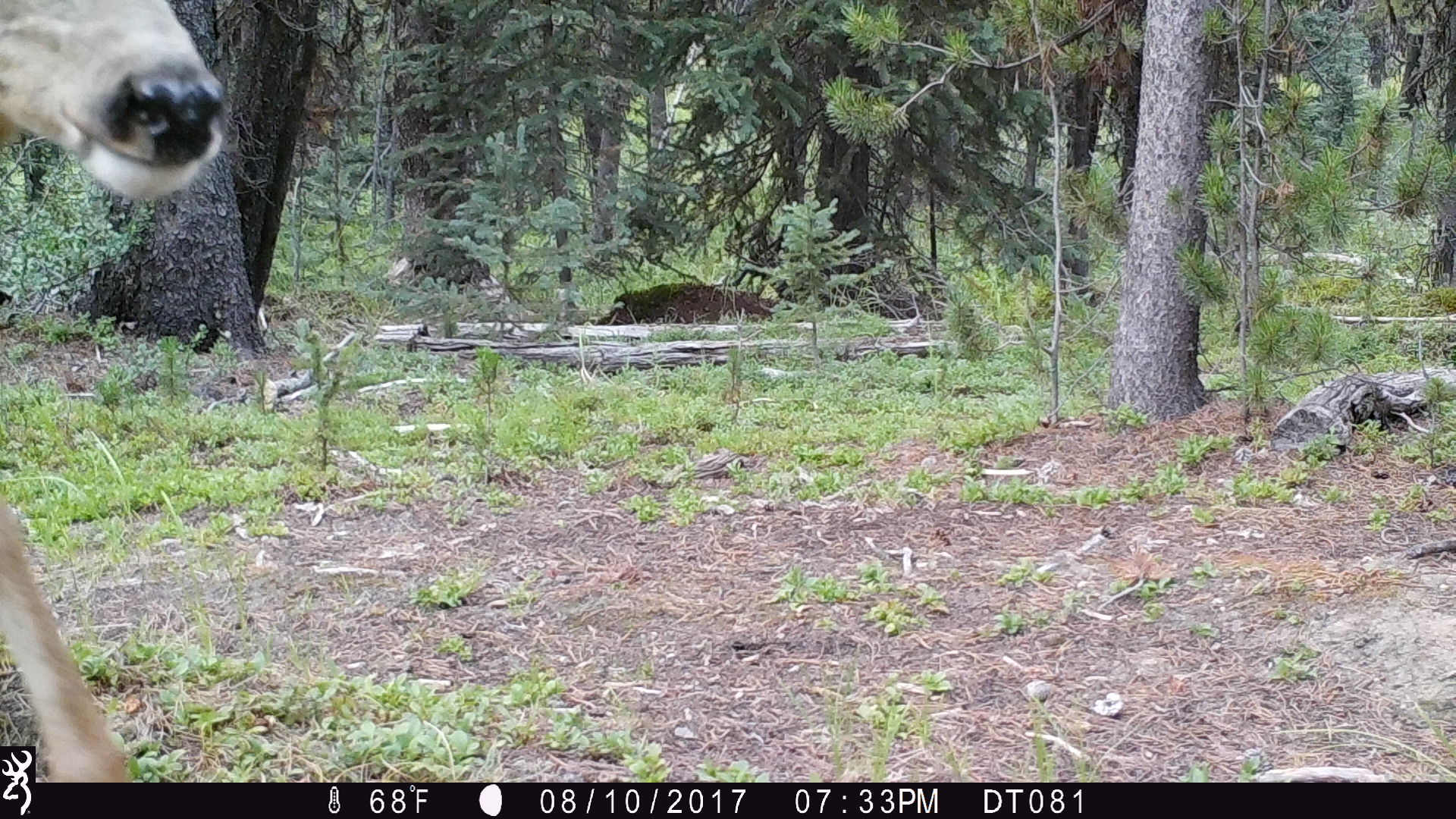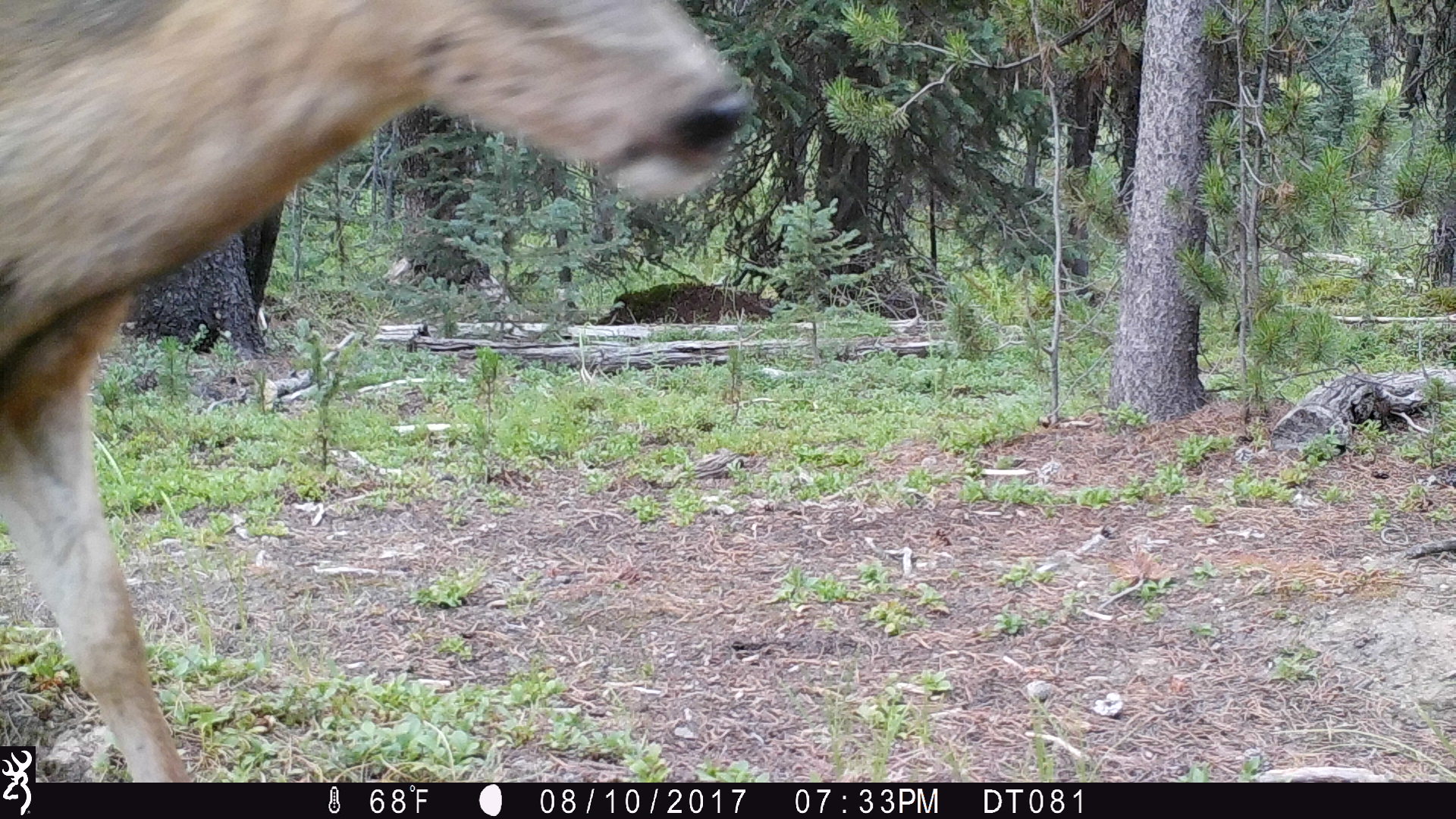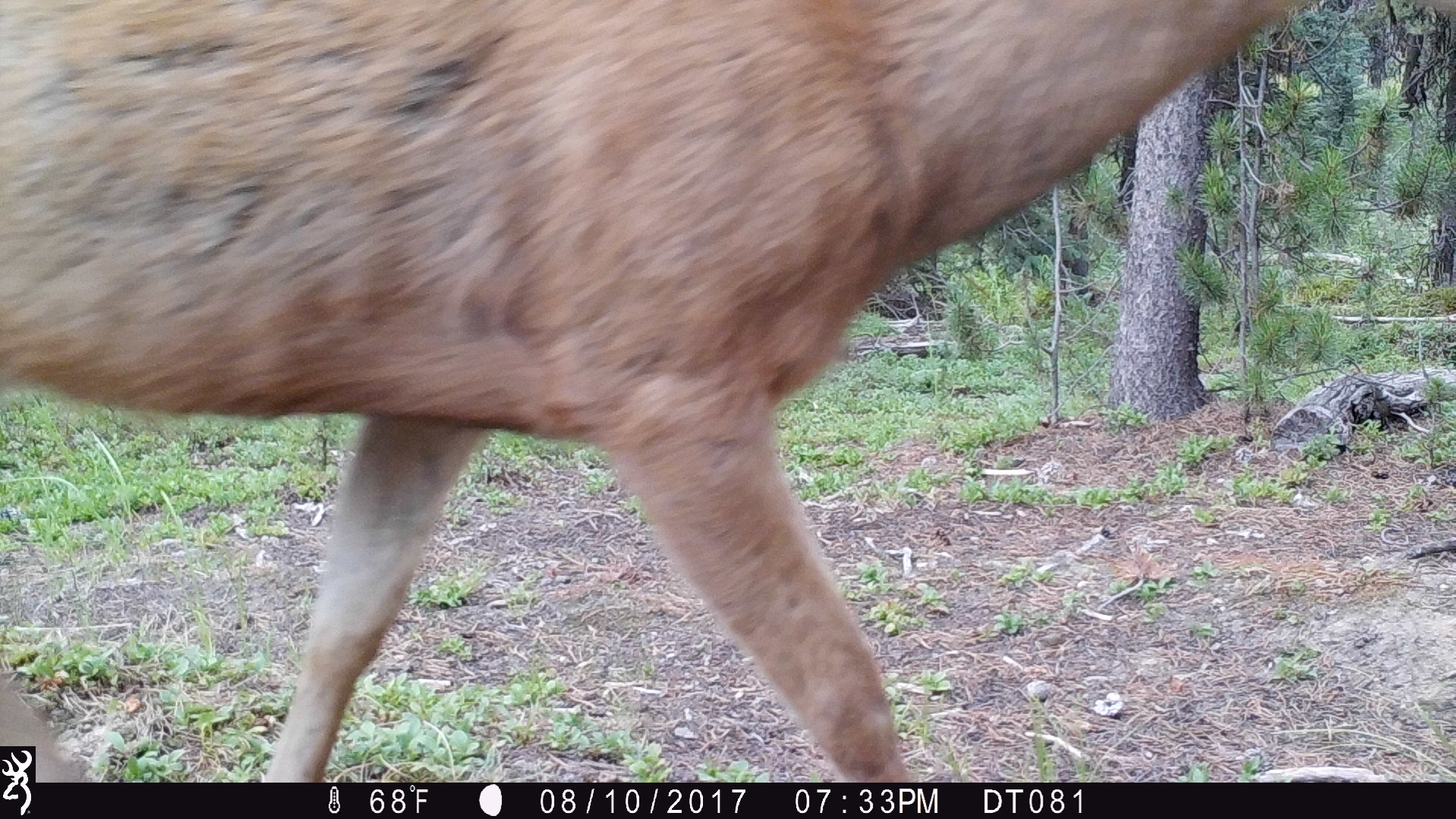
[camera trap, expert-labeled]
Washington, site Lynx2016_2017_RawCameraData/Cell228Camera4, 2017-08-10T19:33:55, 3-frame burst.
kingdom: Animalia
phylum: Chordata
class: Mammalia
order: Artiodactyla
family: Cervidae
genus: Odocoileus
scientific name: Odocoileus hemionus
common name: mule deer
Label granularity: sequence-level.